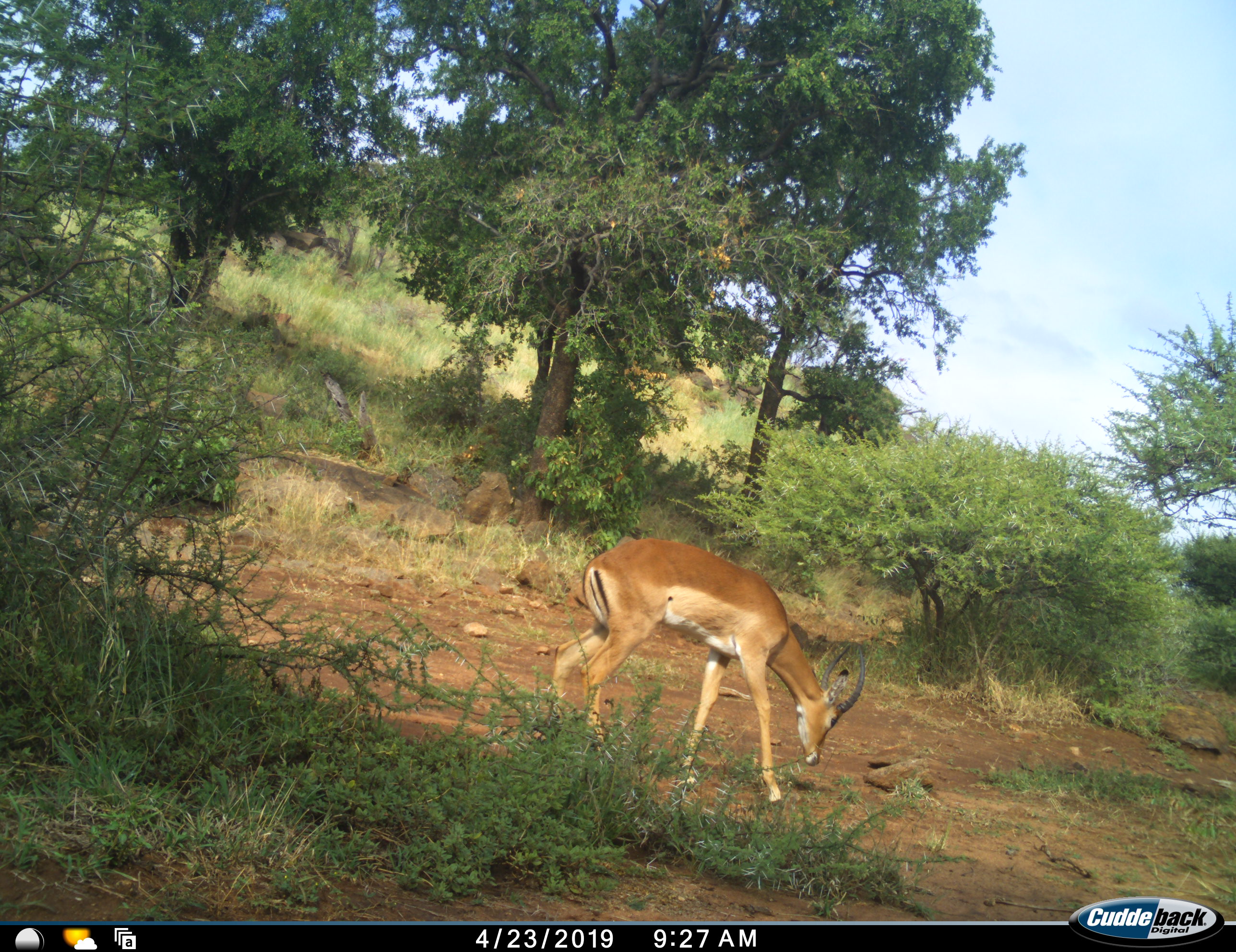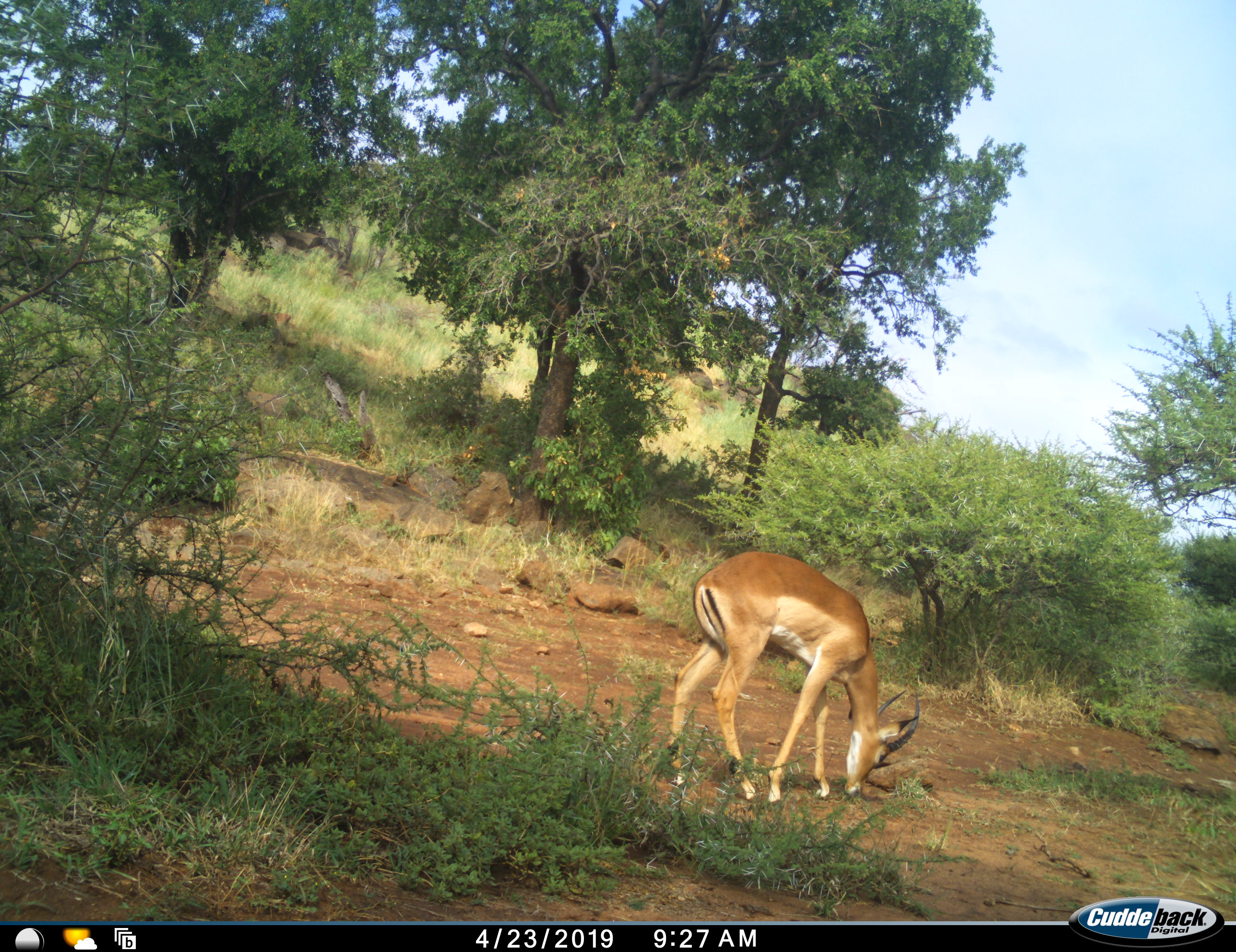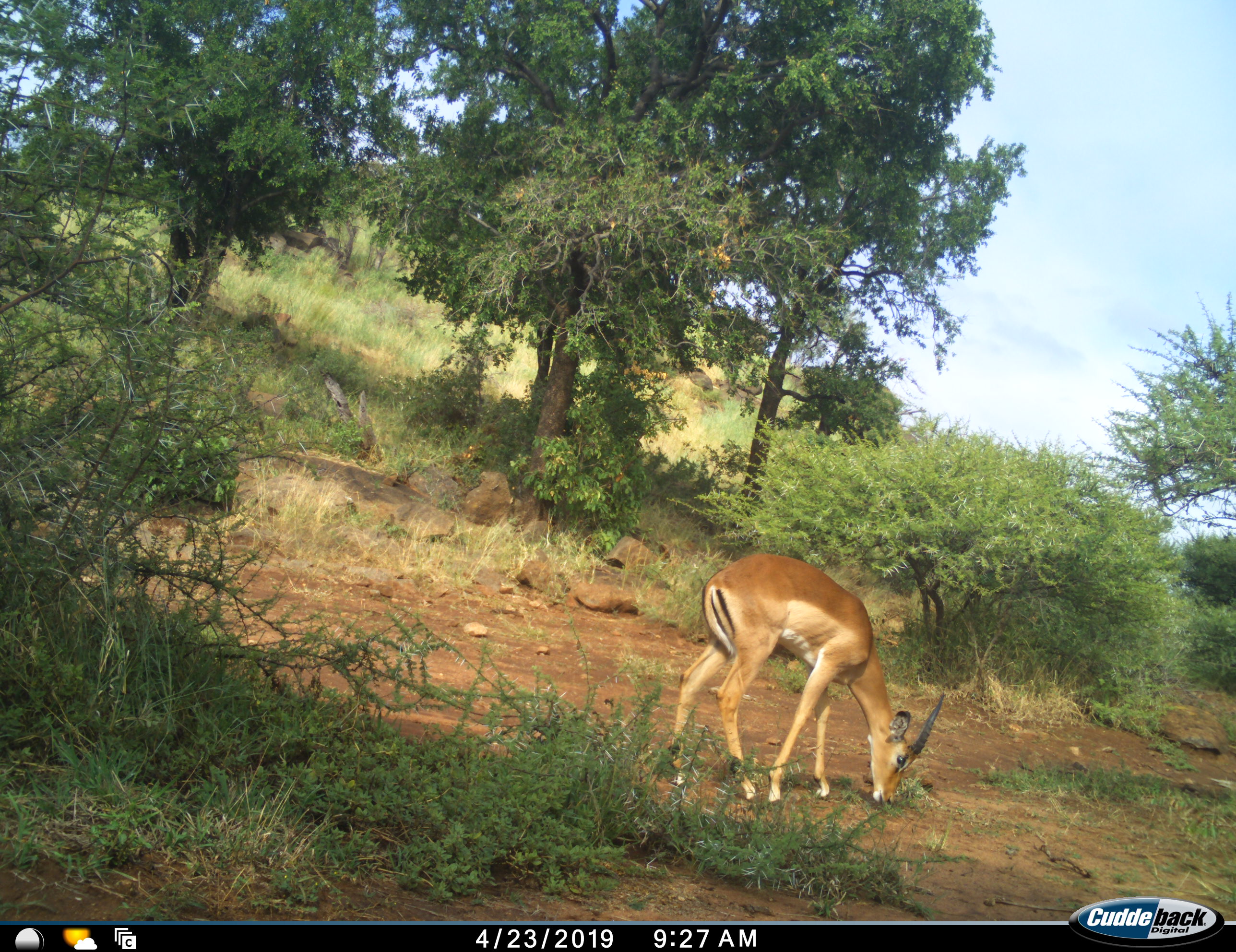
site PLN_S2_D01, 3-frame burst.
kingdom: Animalia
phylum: Chordata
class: Mammalia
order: Artiodactyla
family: Bovidae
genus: Aepyceros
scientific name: Aepyceros melampus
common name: impala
Impala (Aepyceros melampus), count 1. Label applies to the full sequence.